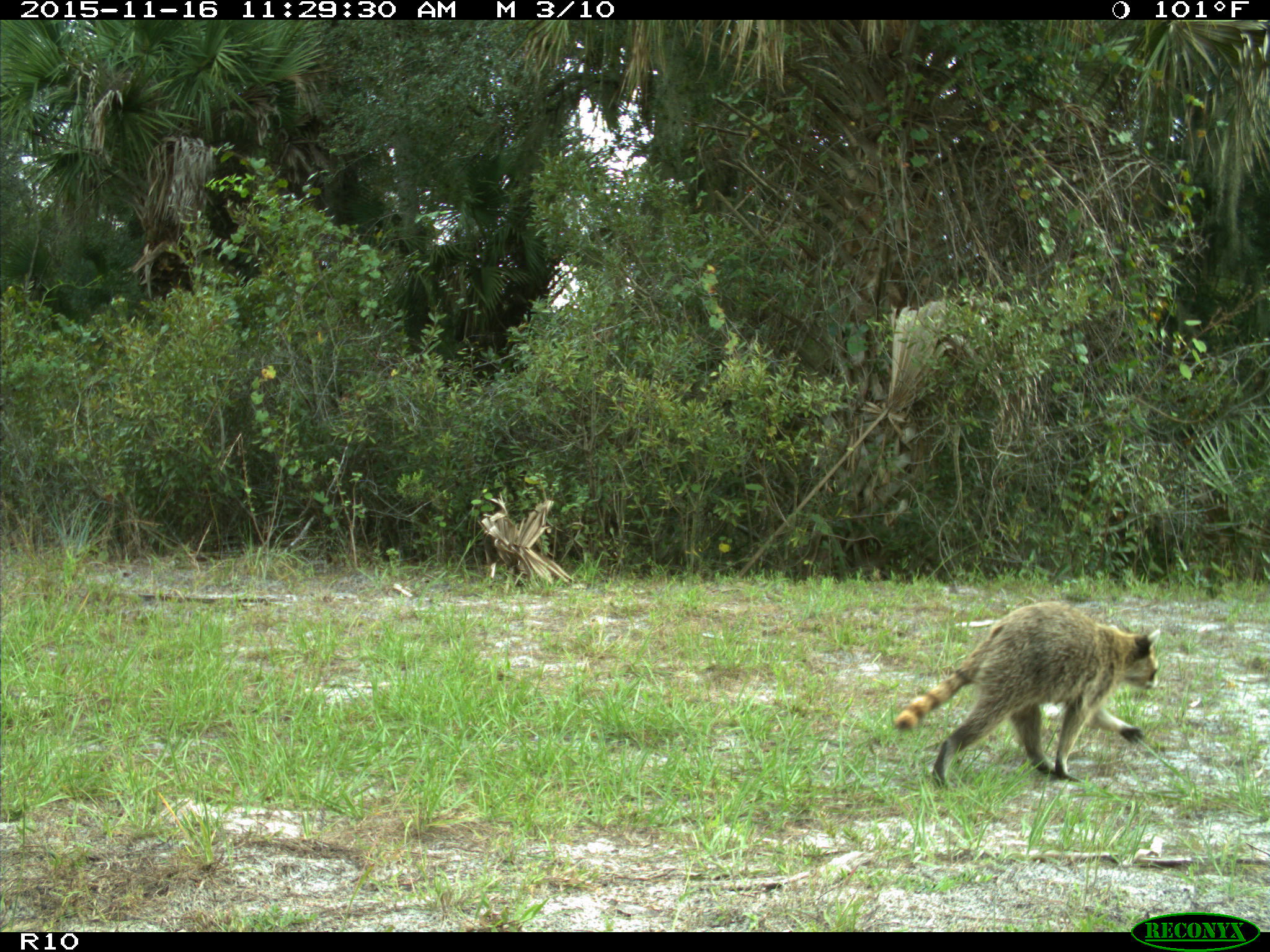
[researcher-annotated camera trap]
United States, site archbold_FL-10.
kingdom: Animalia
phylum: Chordata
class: Mammalia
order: Carnivora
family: Procyonidae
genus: Procyon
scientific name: Procyon lotor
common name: common raccoon